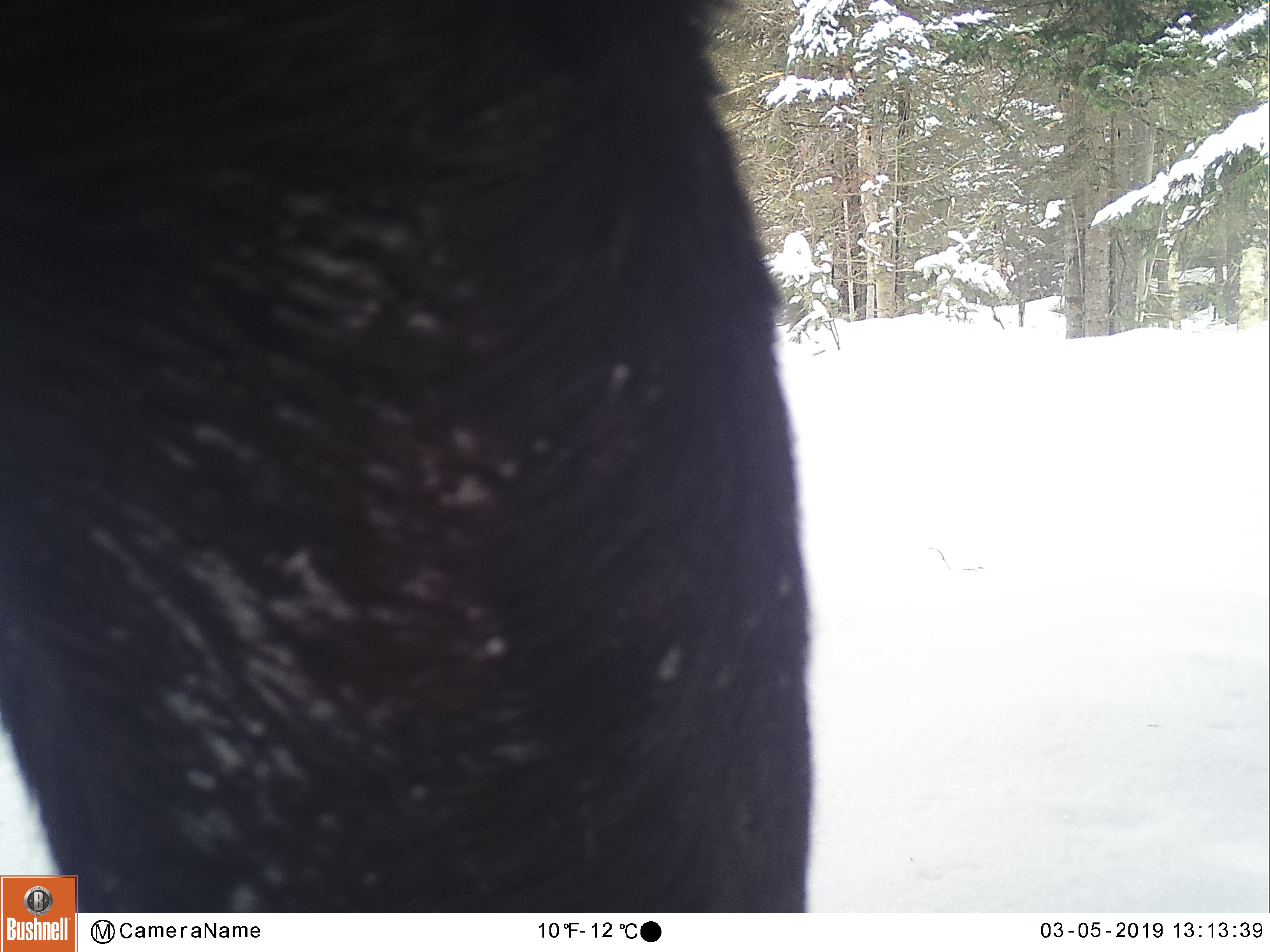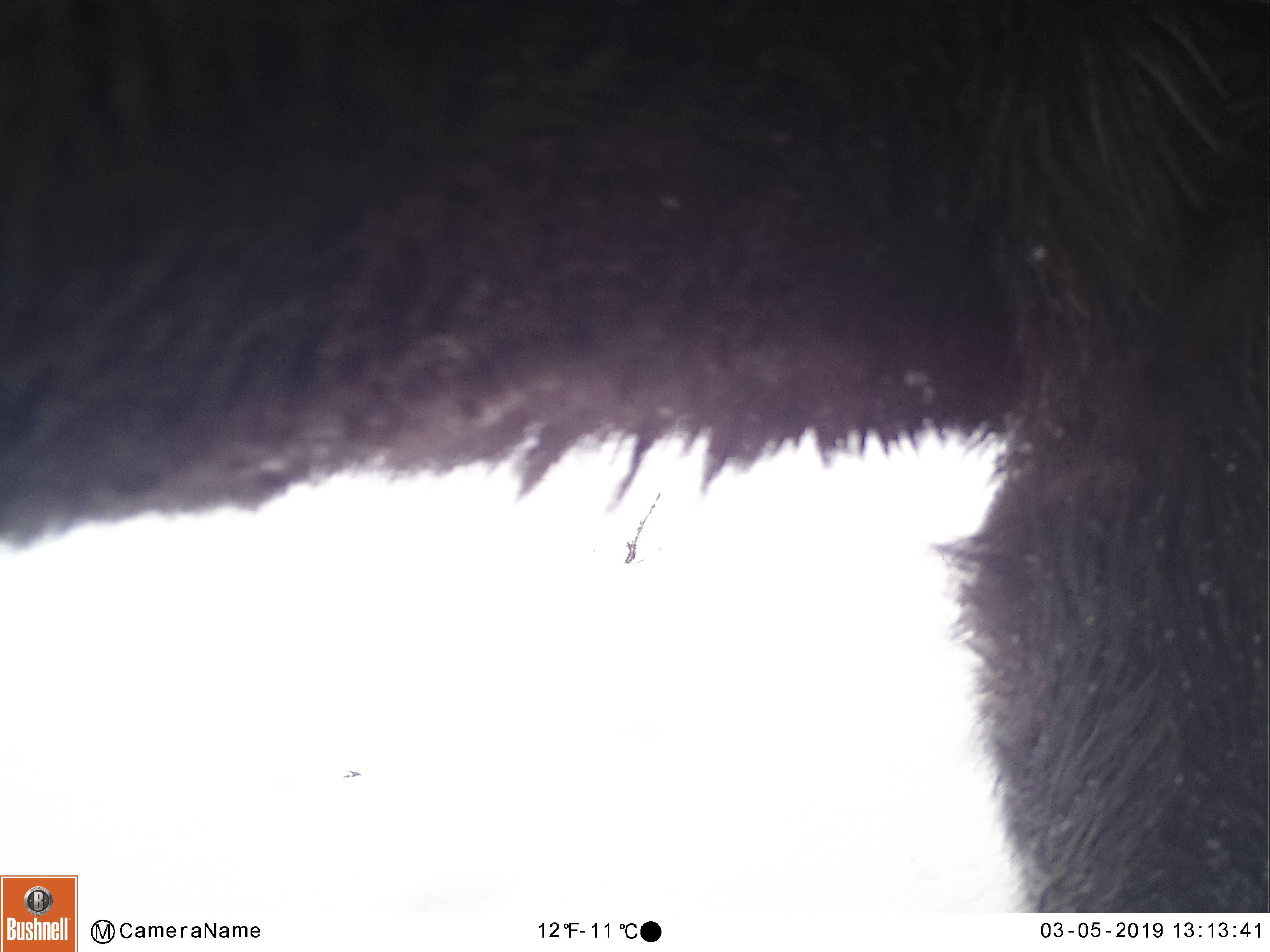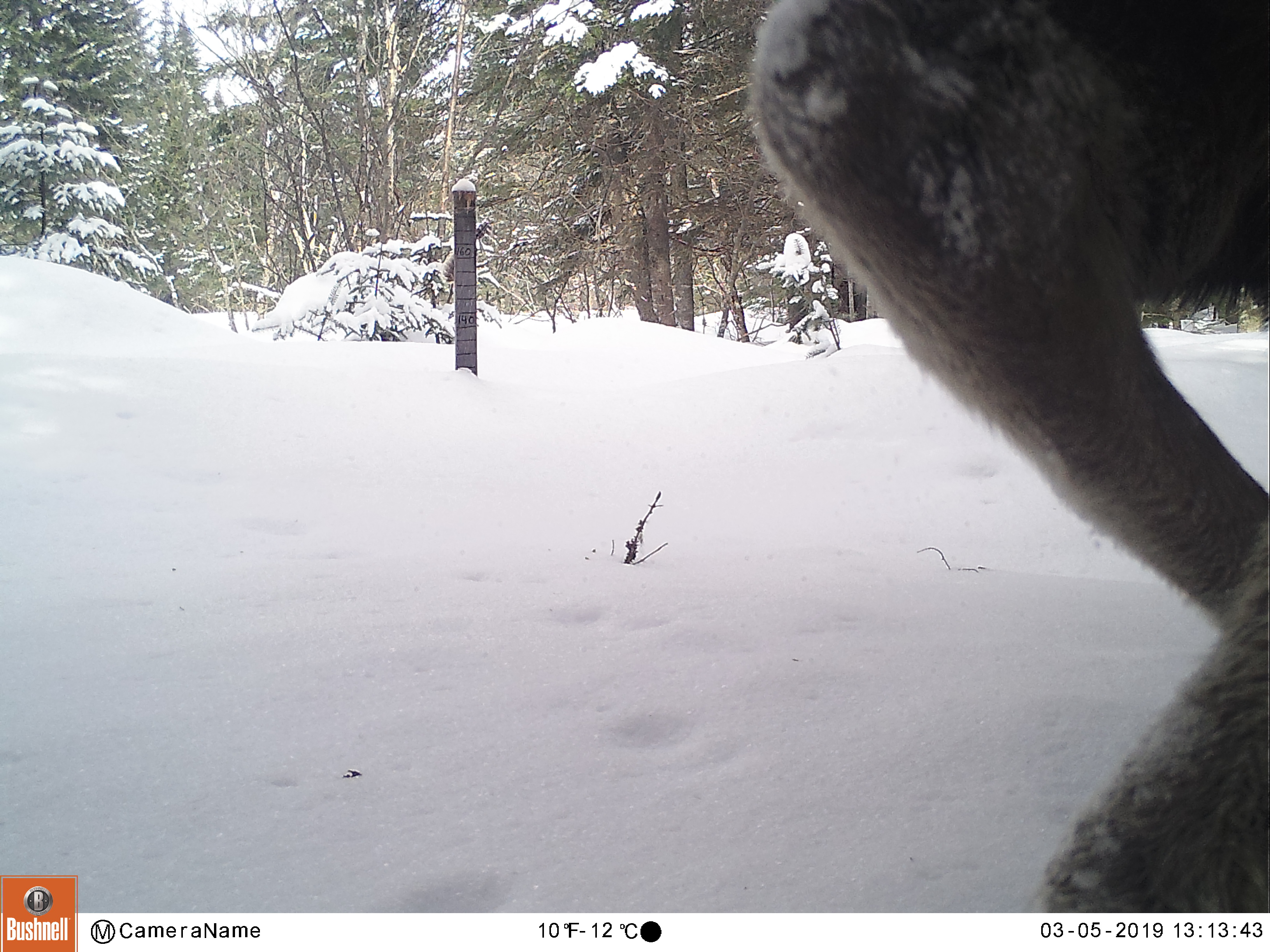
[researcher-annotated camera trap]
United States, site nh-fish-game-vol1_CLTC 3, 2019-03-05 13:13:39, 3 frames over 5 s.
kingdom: Animalia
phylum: Chordata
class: Mammalia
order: Artiodactyla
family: Cervidae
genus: Alces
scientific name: Alces alces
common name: moose